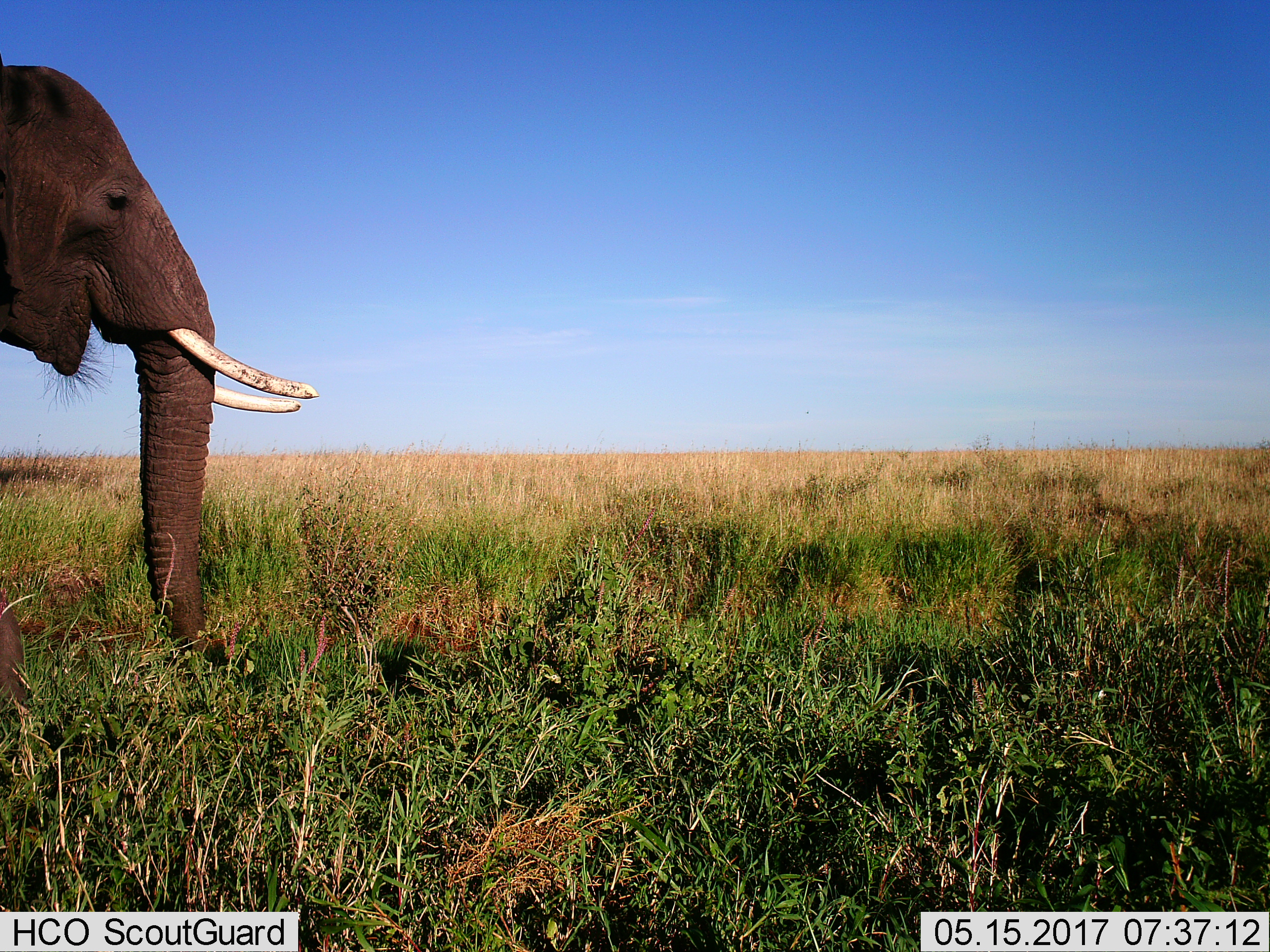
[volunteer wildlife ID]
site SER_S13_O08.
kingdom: Animalia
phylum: Chordata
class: Mammalia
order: Proboscidea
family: Elephantidae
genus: Loxodonta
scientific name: Loxodonta africana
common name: african bush elephant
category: elephant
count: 1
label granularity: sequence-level